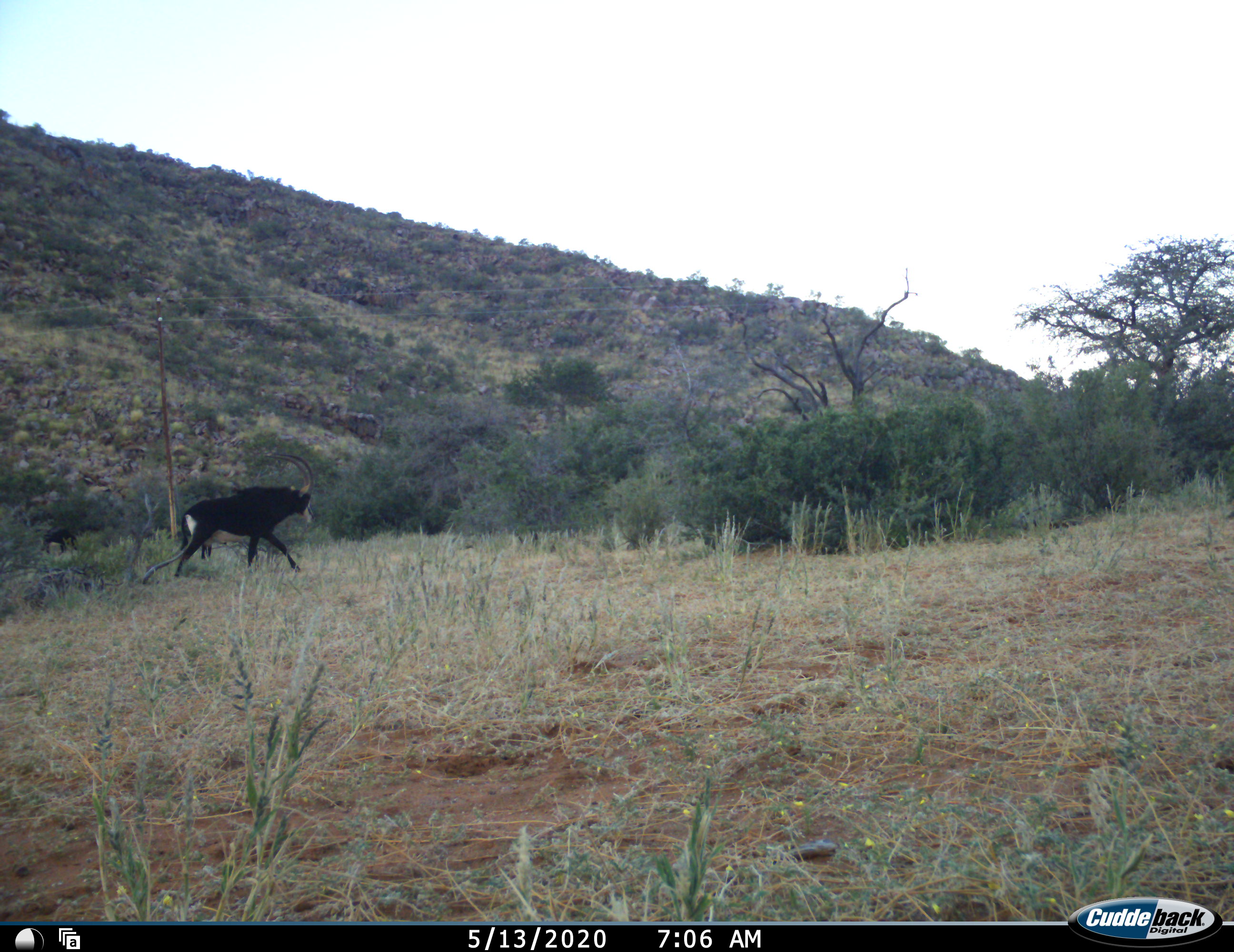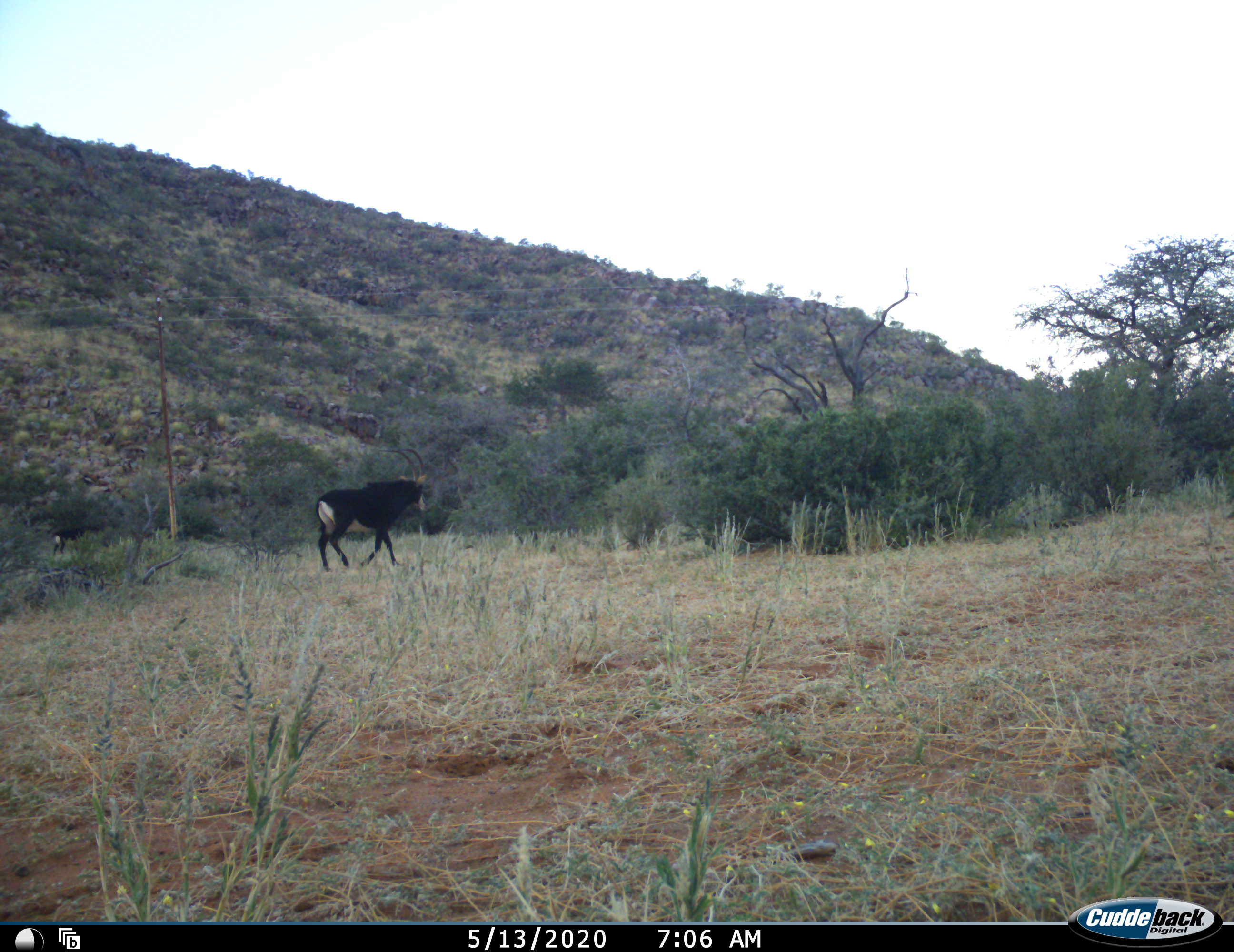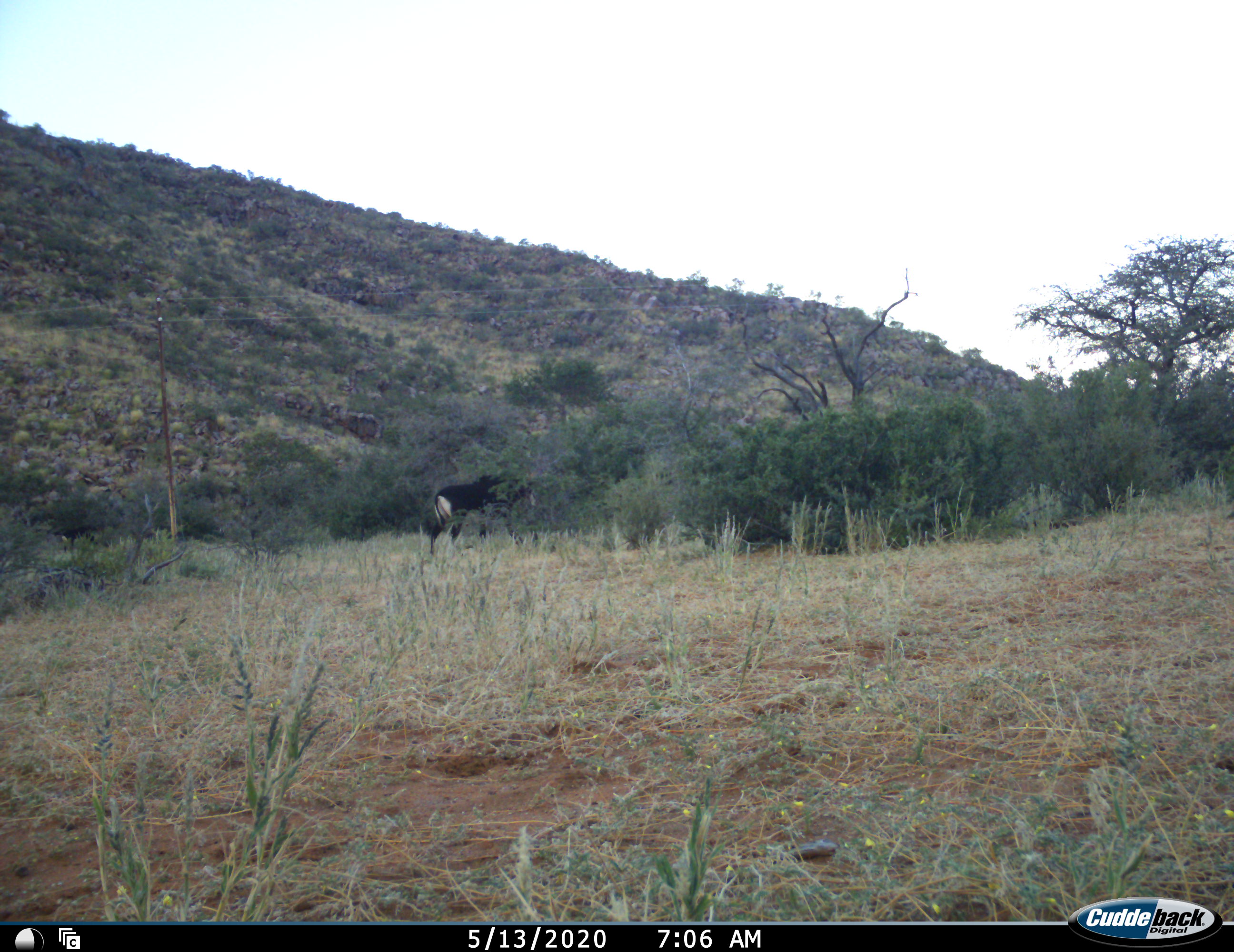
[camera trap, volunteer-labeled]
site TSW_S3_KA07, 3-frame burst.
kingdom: Animalia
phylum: Chordata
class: Mammalia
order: Artiodactyla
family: Bovidae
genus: Hippotragus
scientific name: Hippotragus niger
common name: sable antelope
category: sable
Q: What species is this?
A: Sable (sable antelope) (Hippotragus niger).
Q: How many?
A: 2.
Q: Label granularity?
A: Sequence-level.